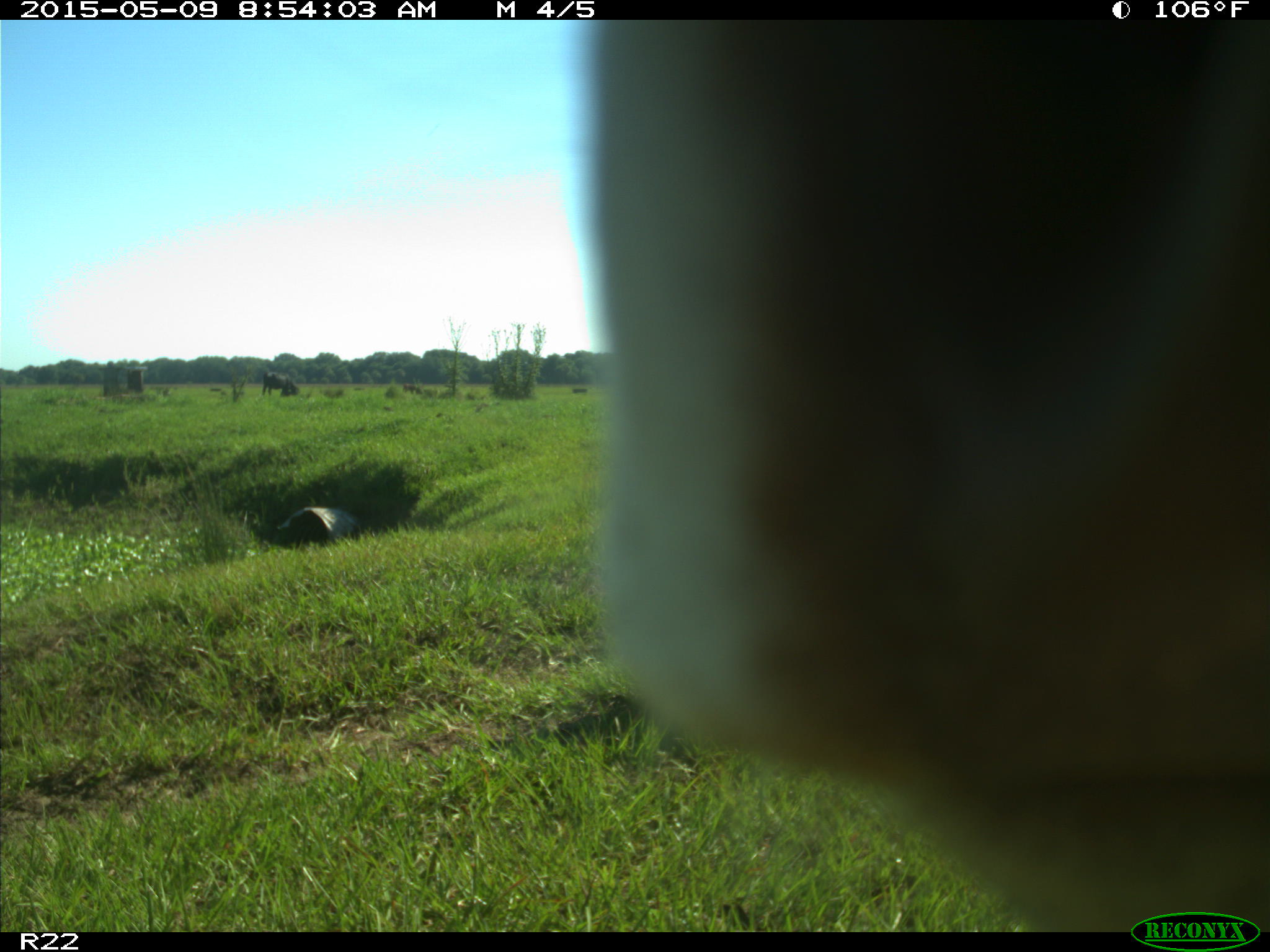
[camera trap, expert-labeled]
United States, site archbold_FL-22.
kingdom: Animalia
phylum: Chordata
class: Mammalia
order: Artiodactyla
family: Bovidae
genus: Bos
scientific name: Bos taurus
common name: domestic cow